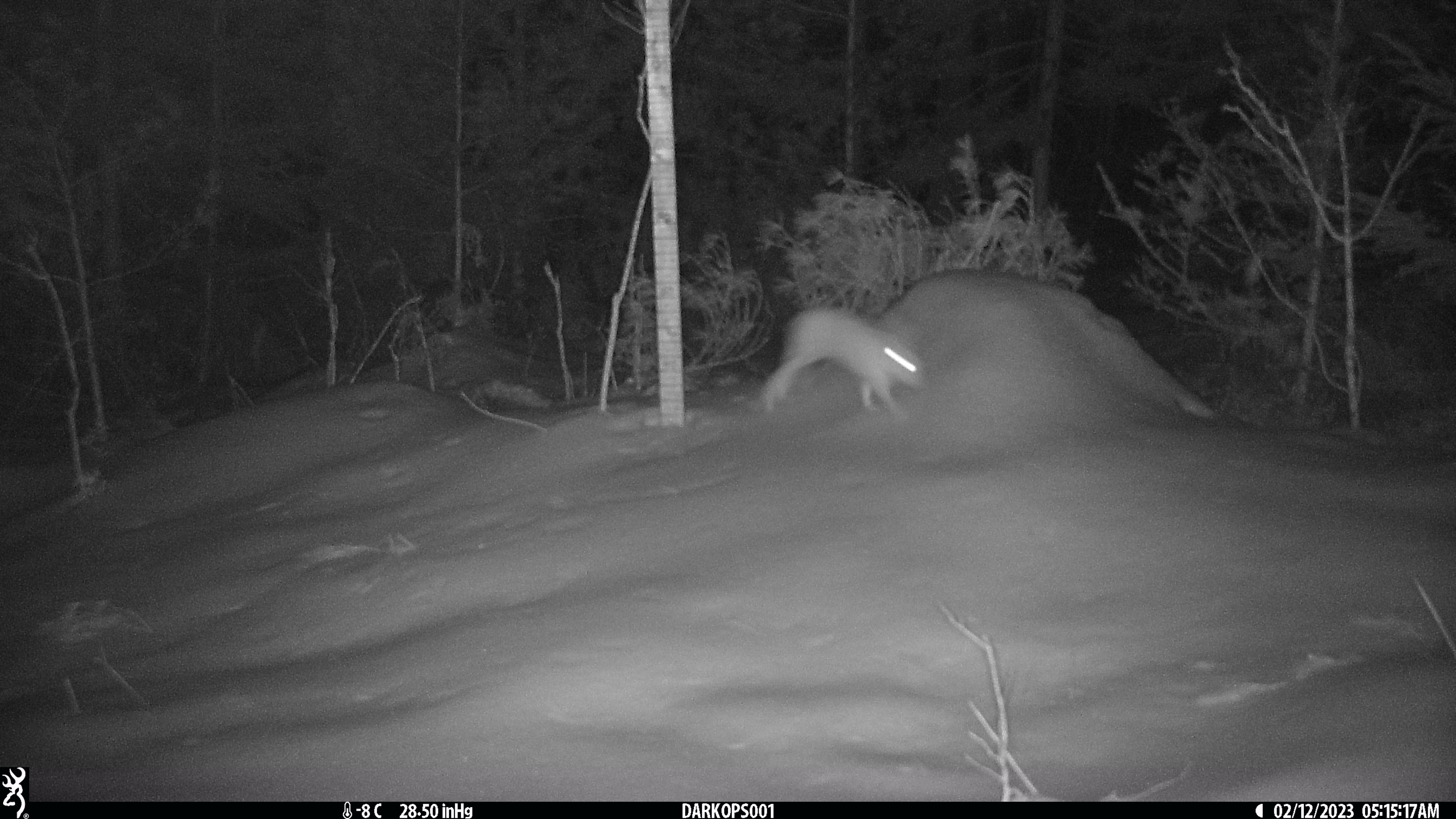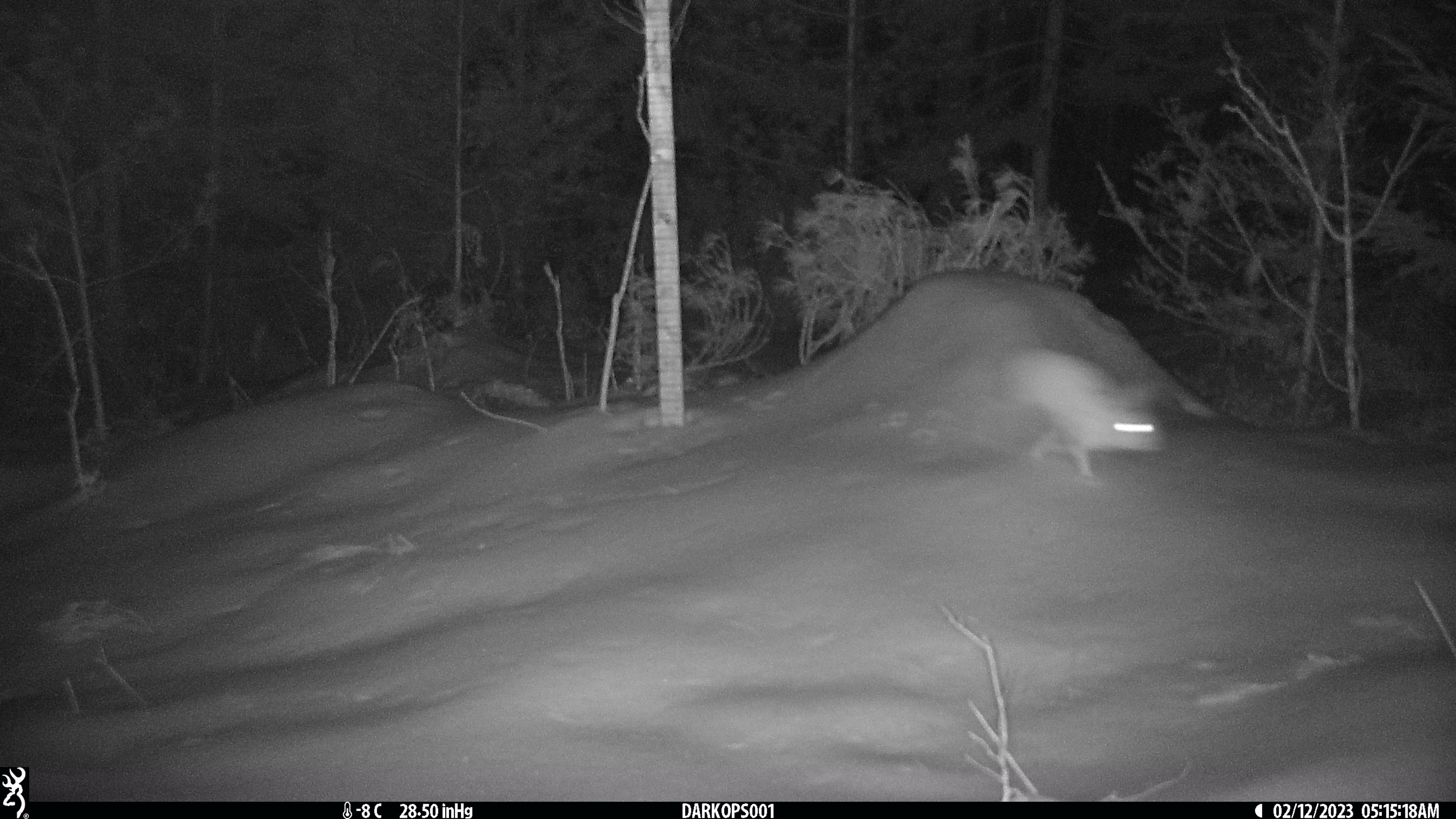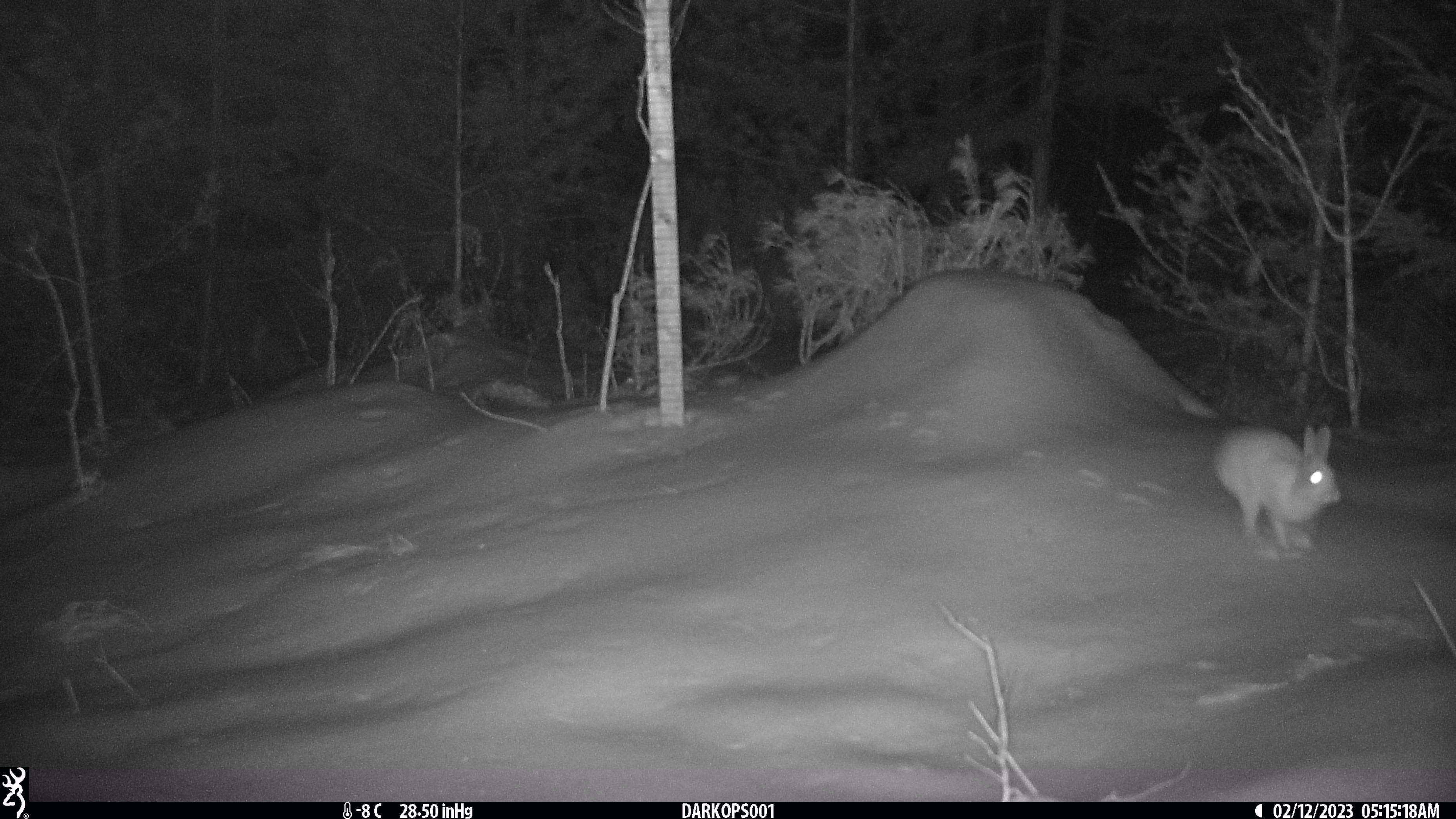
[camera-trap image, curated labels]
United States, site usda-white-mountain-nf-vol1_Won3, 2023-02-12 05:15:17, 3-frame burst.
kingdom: Animalia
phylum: Chordata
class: Mammalia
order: Lagomorpha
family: Leporidae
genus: Lepus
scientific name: Lepus americanus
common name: snowshoe hare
Snowshoe hare (Lepus americanus).